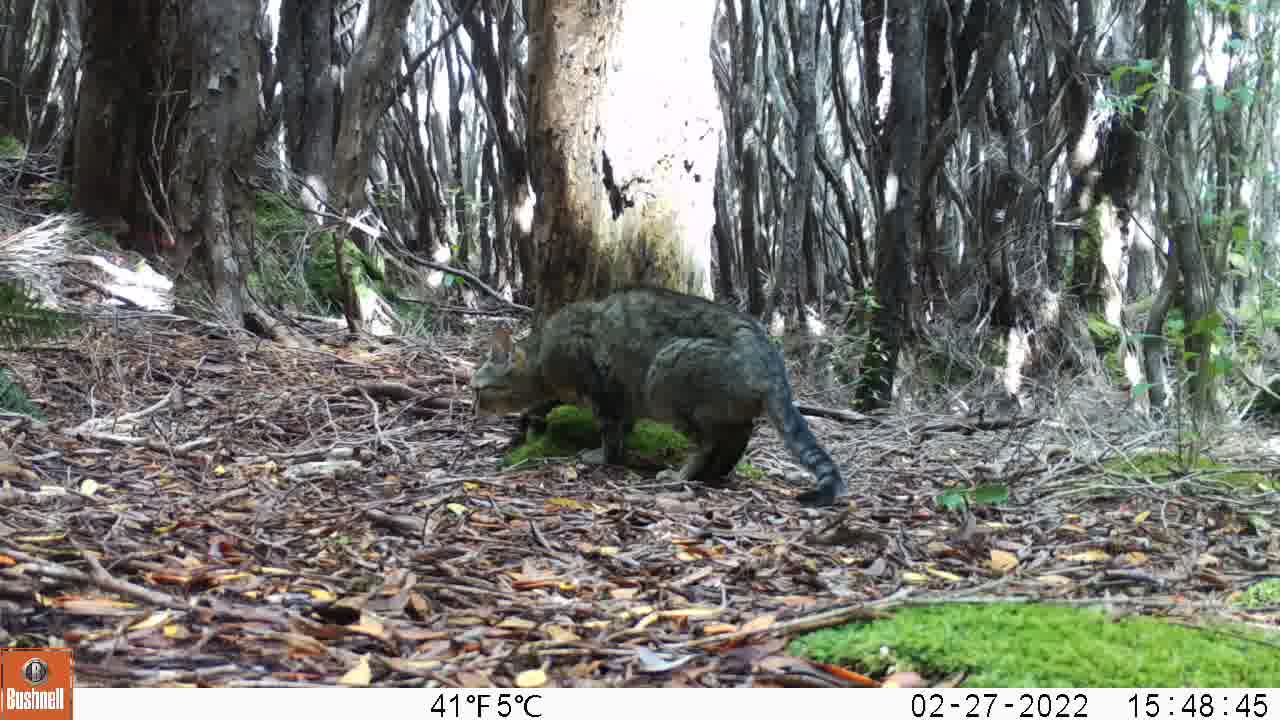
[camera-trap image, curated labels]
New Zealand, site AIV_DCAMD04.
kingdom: Animalia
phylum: Chordata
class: Mammalia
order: Carnivora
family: Felidae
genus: Felis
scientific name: Felis catus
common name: domestic cat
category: cat